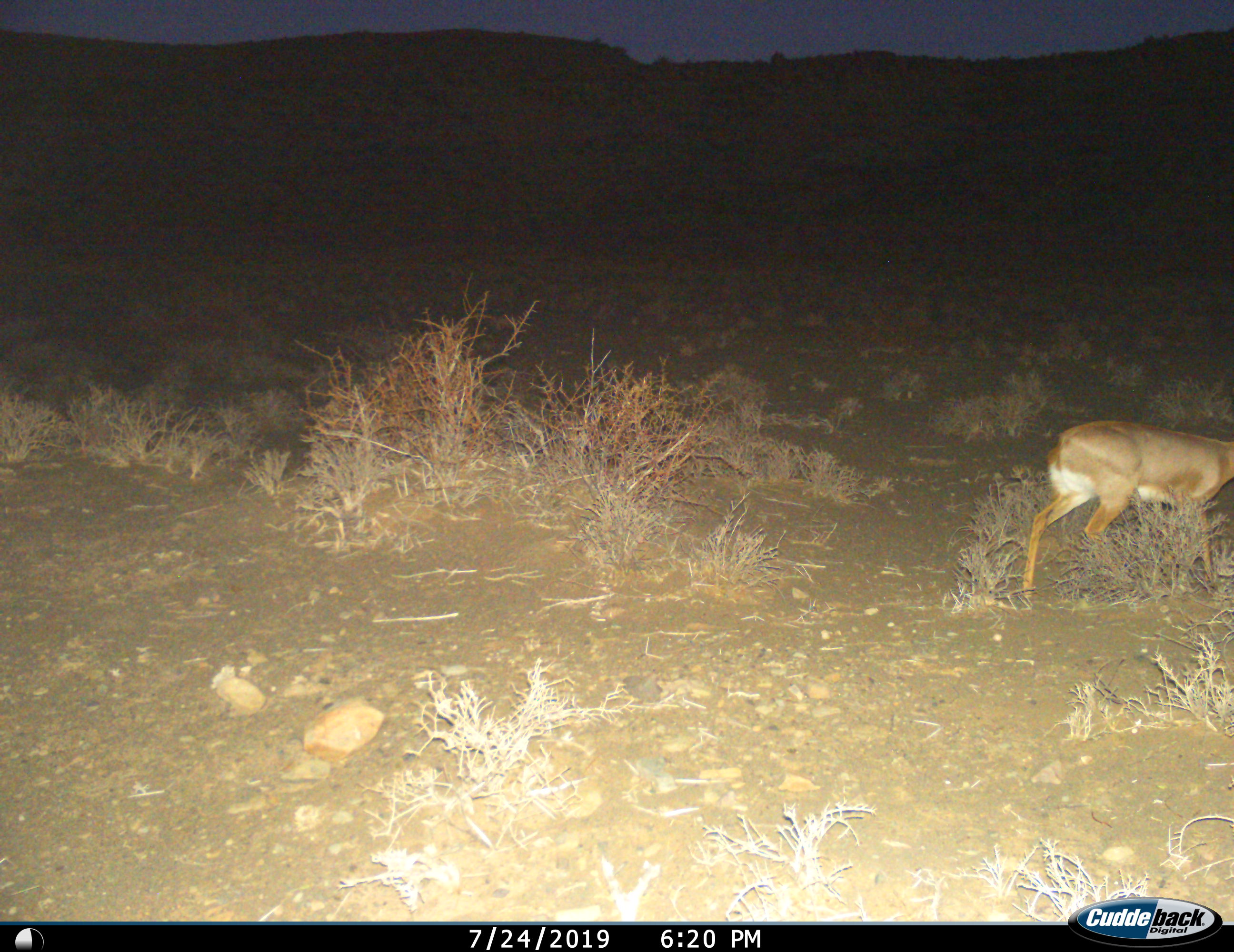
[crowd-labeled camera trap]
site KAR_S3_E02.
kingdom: Animalia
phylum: Chordata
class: Mammalia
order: Artiodactyla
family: Bovidae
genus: Raphicerus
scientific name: Raphicerus campestris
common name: steenbok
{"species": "steenbok (Raphicerus campestris)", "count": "1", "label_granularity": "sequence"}